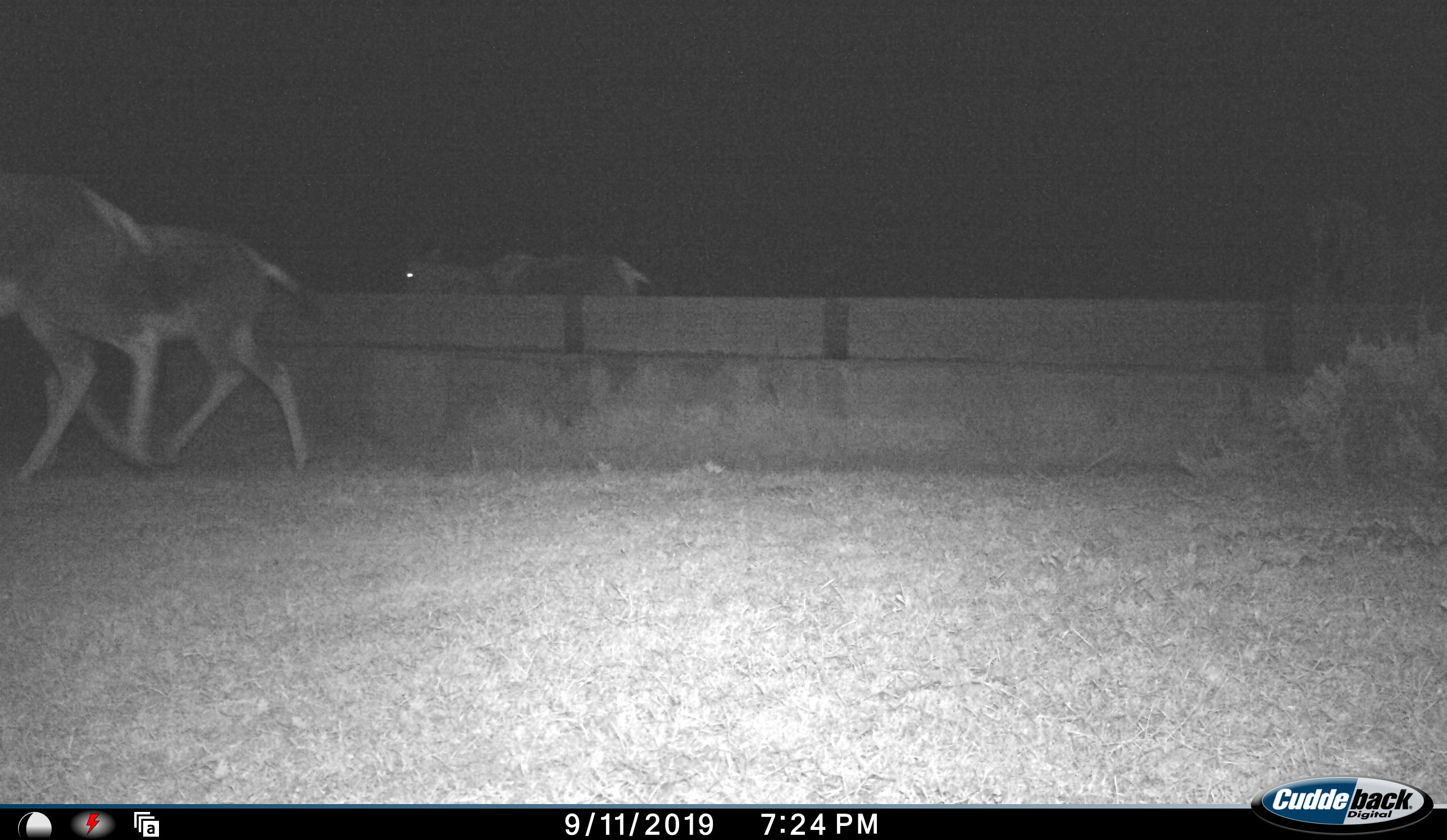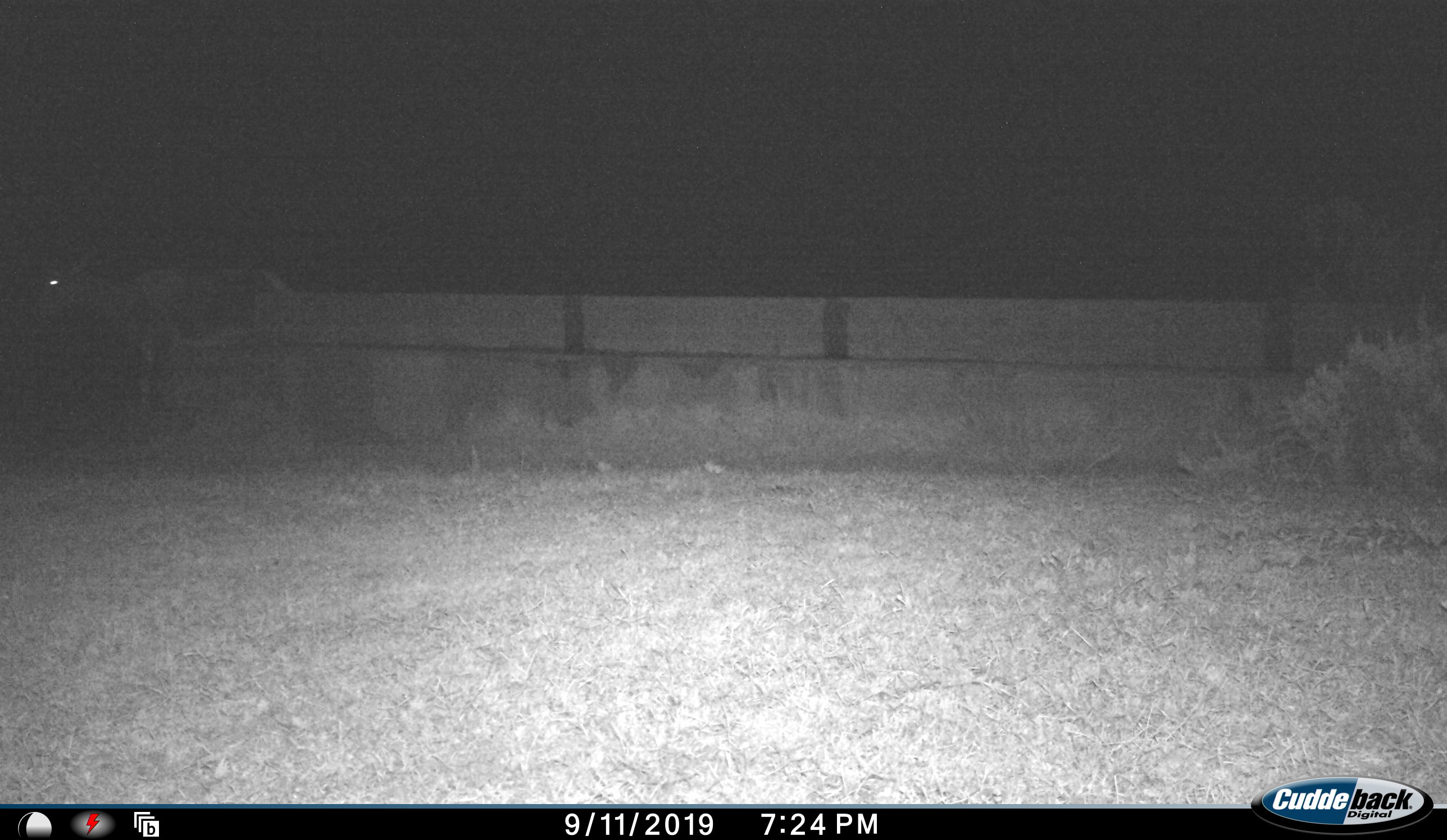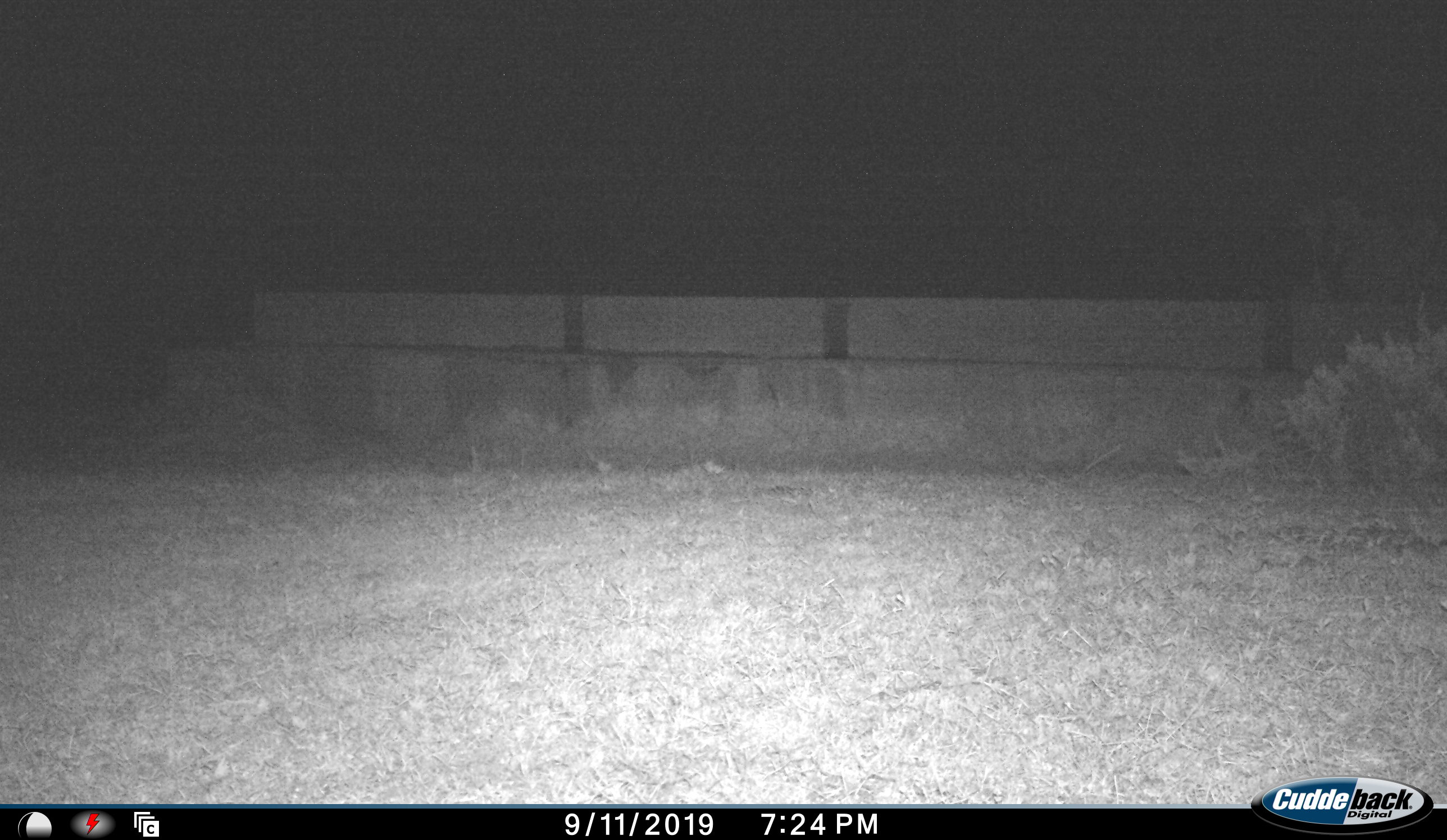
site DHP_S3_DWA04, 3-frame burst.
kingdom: Animalia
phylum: Chordata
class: Mammalia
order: Artiodactyla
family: Bovidae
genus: Damaliscus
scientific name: Damaliscus pygargus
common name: bontebok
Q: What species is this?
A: Bontebok (Damaliscus pygargus).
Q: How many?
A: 3.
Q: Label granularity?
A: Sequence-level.